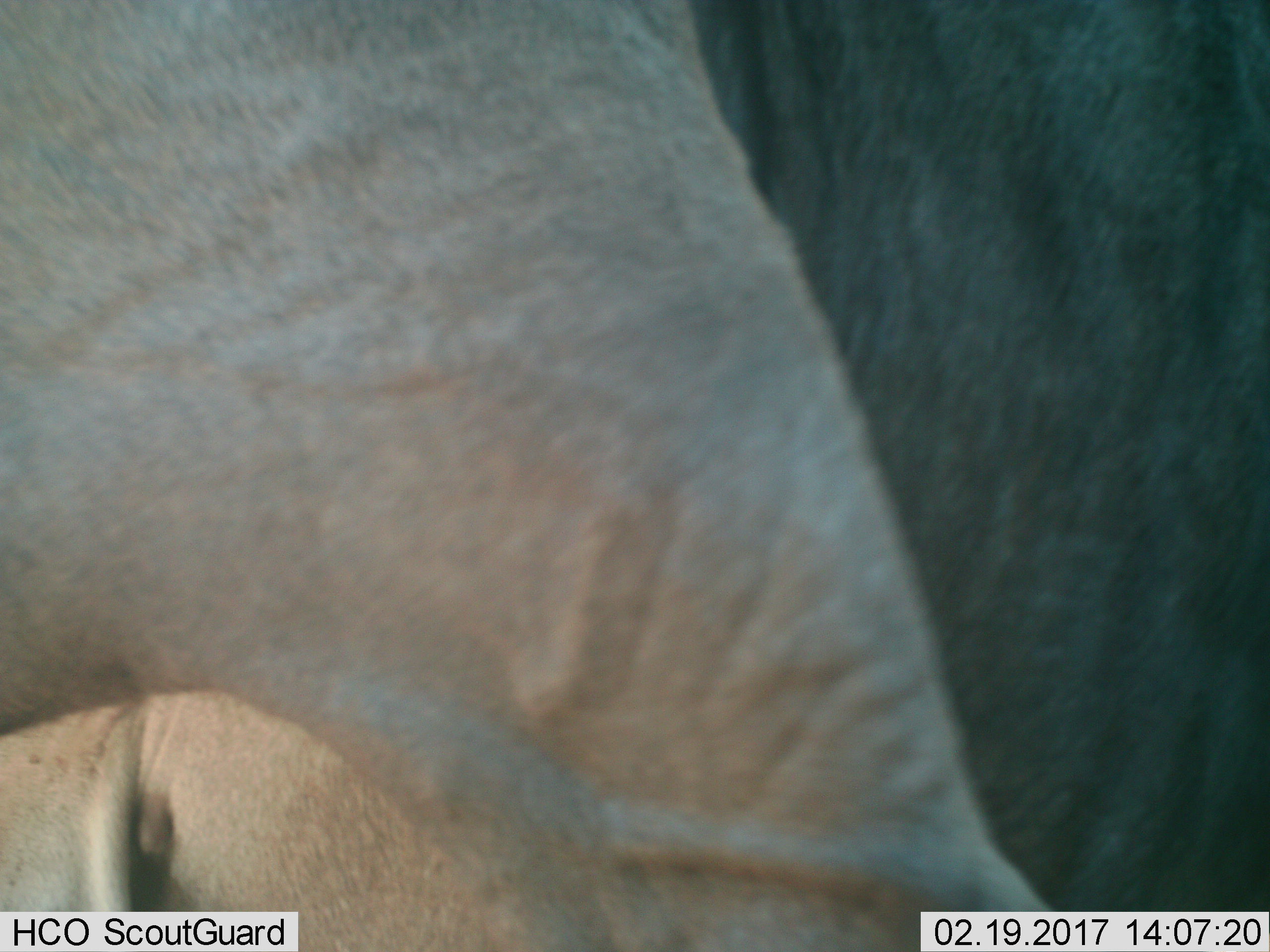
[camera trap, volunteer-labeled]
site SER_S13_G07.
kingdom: Animalia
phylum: Chordata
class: Mammalia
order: Artiodactyla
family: Bovidae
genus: Connochaetes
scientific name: Connochaetes taurinus taurinus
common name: blue wildebeest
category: wildebeestblue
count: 1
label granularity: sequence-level